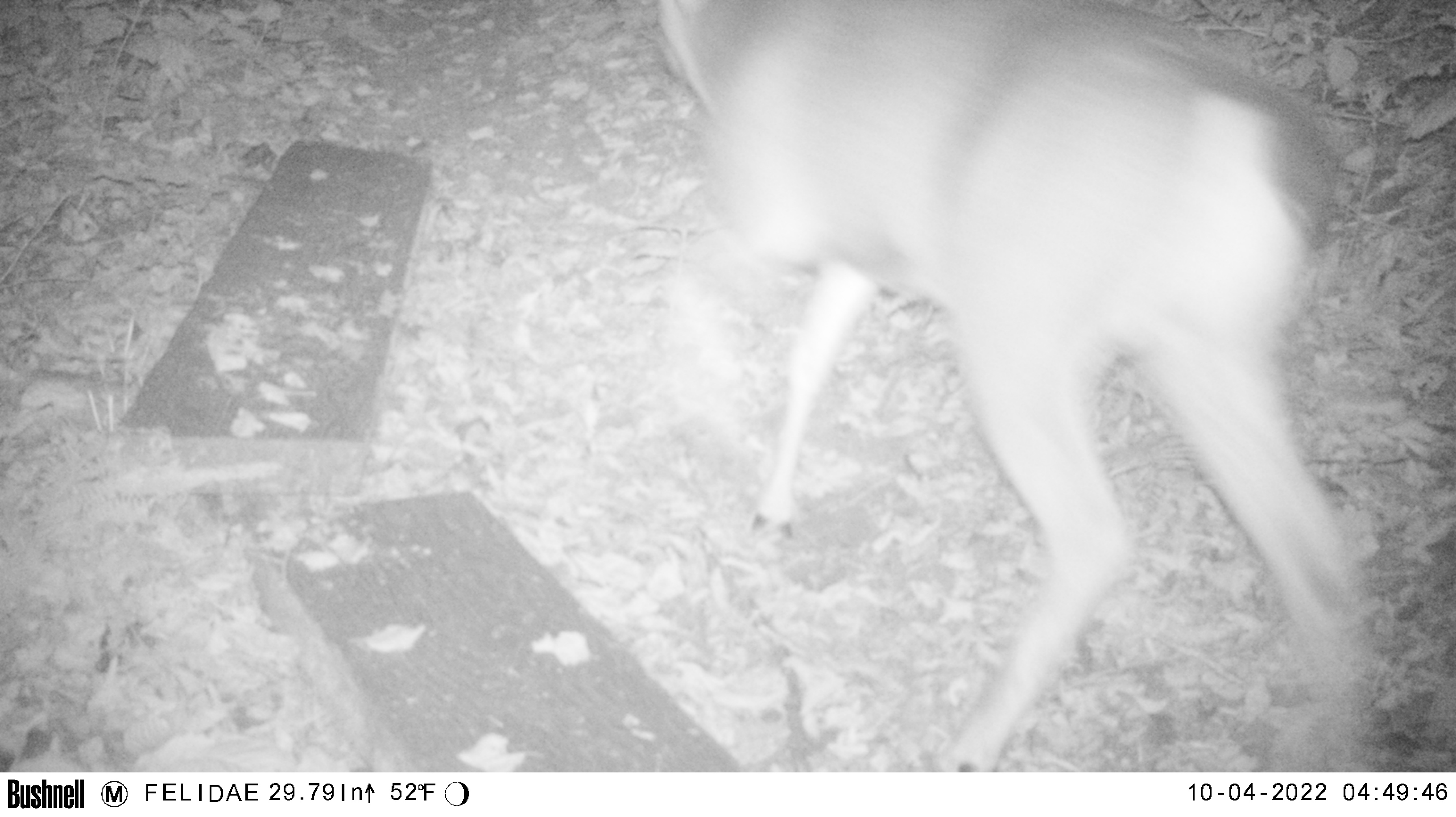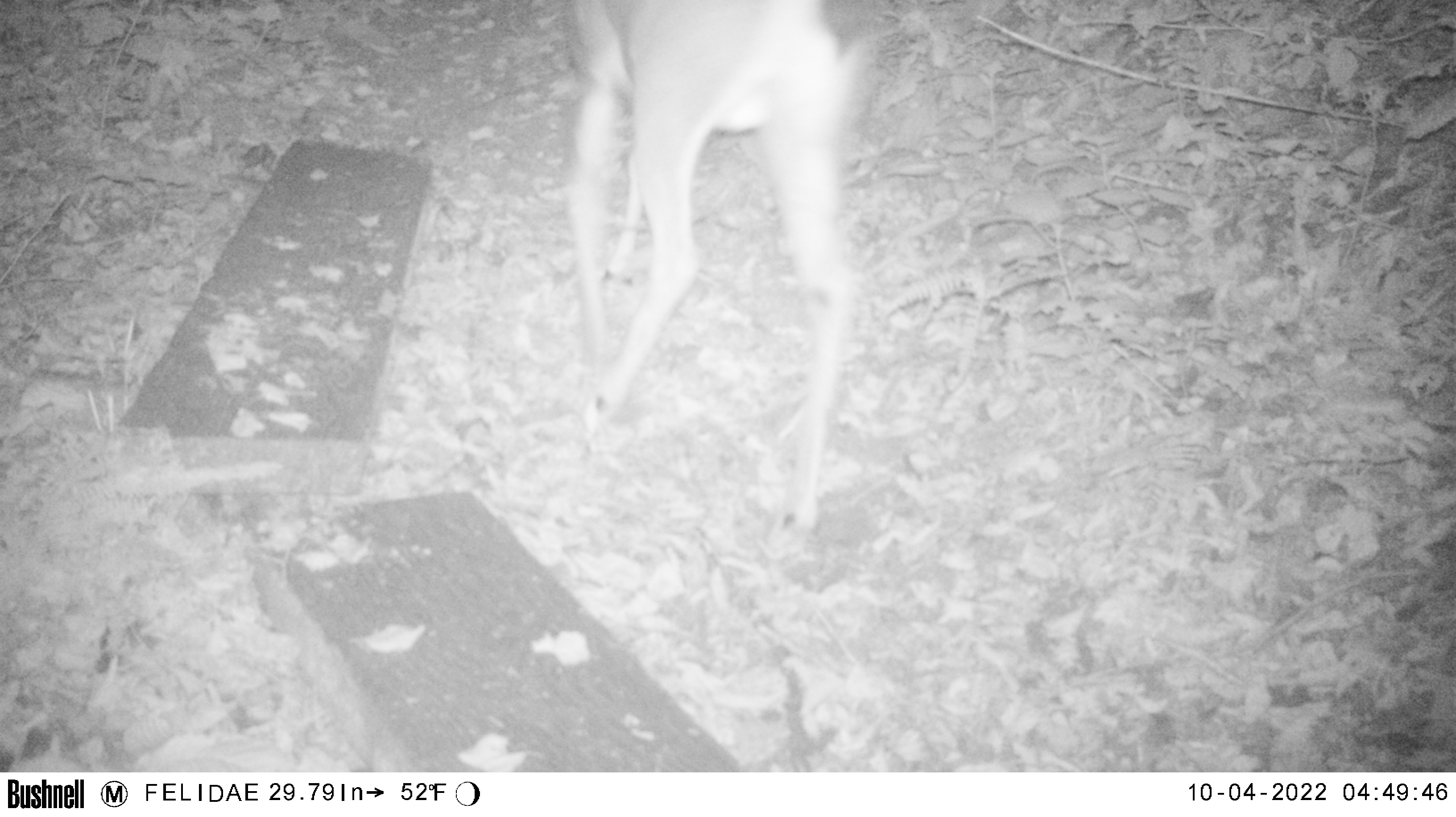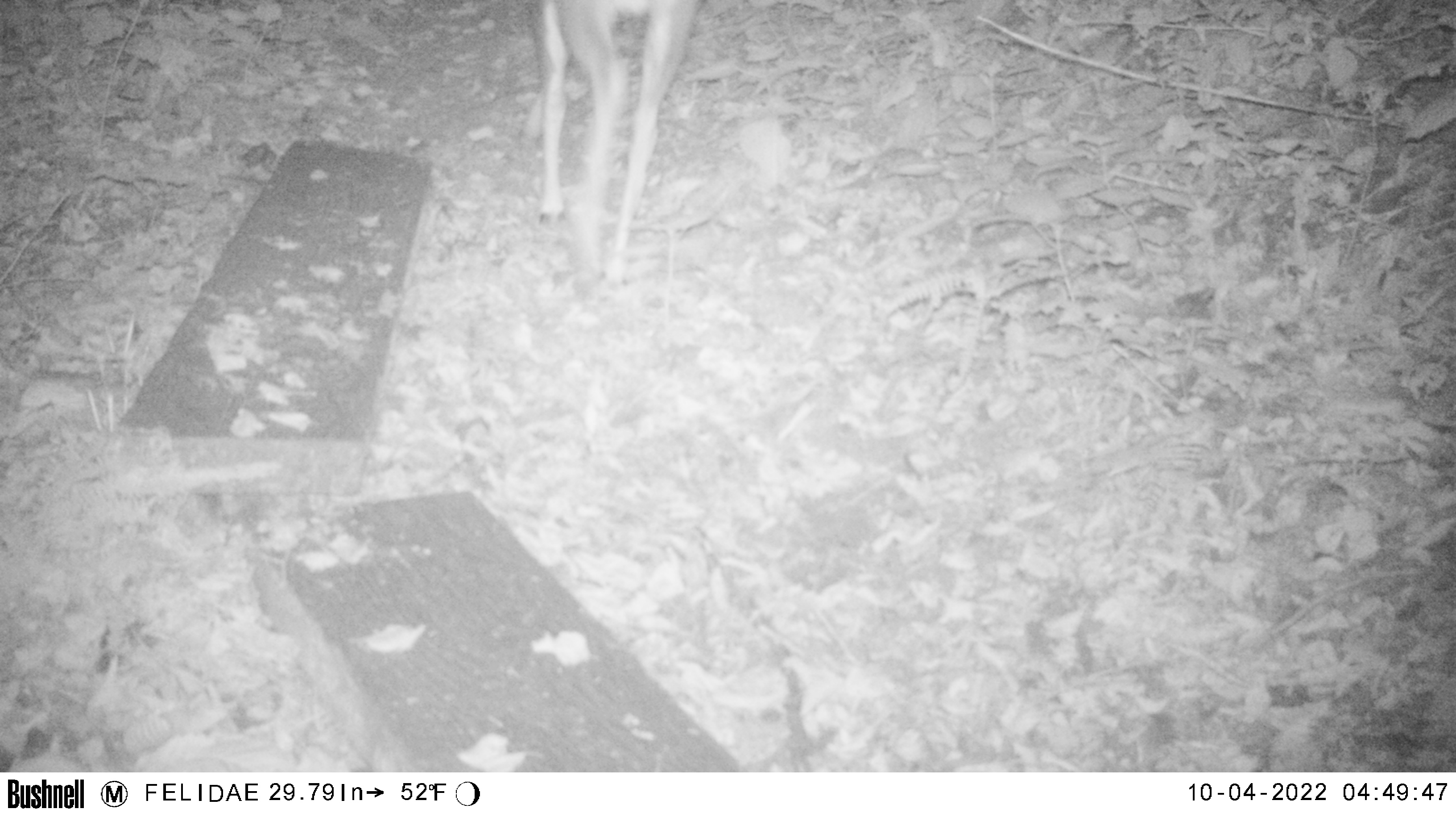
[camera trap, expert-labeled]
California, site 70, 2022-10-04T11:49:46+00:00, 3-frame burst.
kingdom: Animalia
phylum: Chordata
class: Mammalia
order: Artiodactyla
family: Cervidae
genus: Odocoileus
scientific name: Odocoileus hemionus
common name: mule deer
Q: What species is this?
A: Mule deer (Odocoileus hemionus).